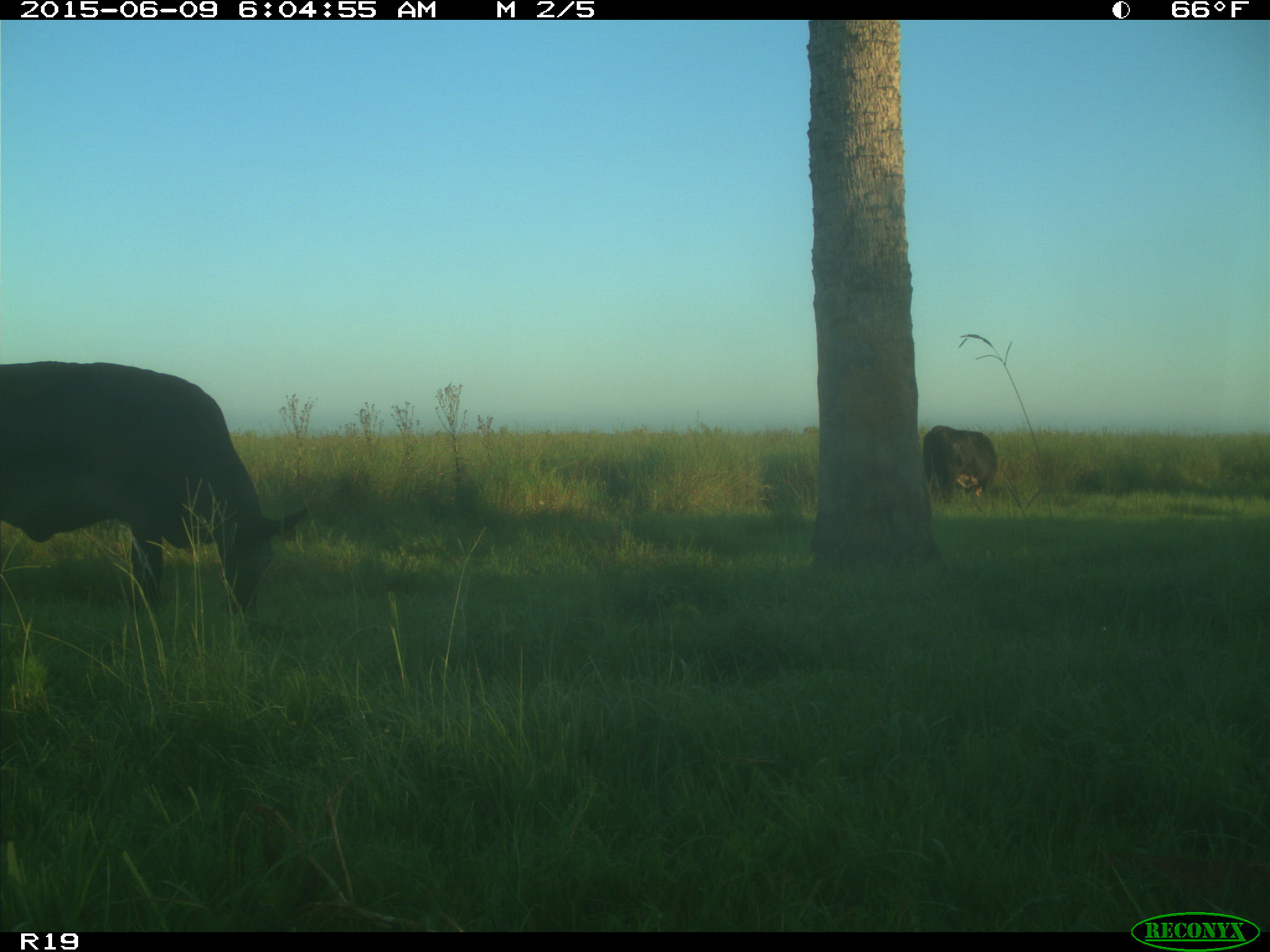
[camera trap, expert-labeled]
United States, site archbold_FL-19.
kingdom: Animalia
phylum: Chordata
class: Mammalia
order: Artiodactyla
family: Bovidae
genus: Bos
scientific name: Bos taurus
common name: domestic cow